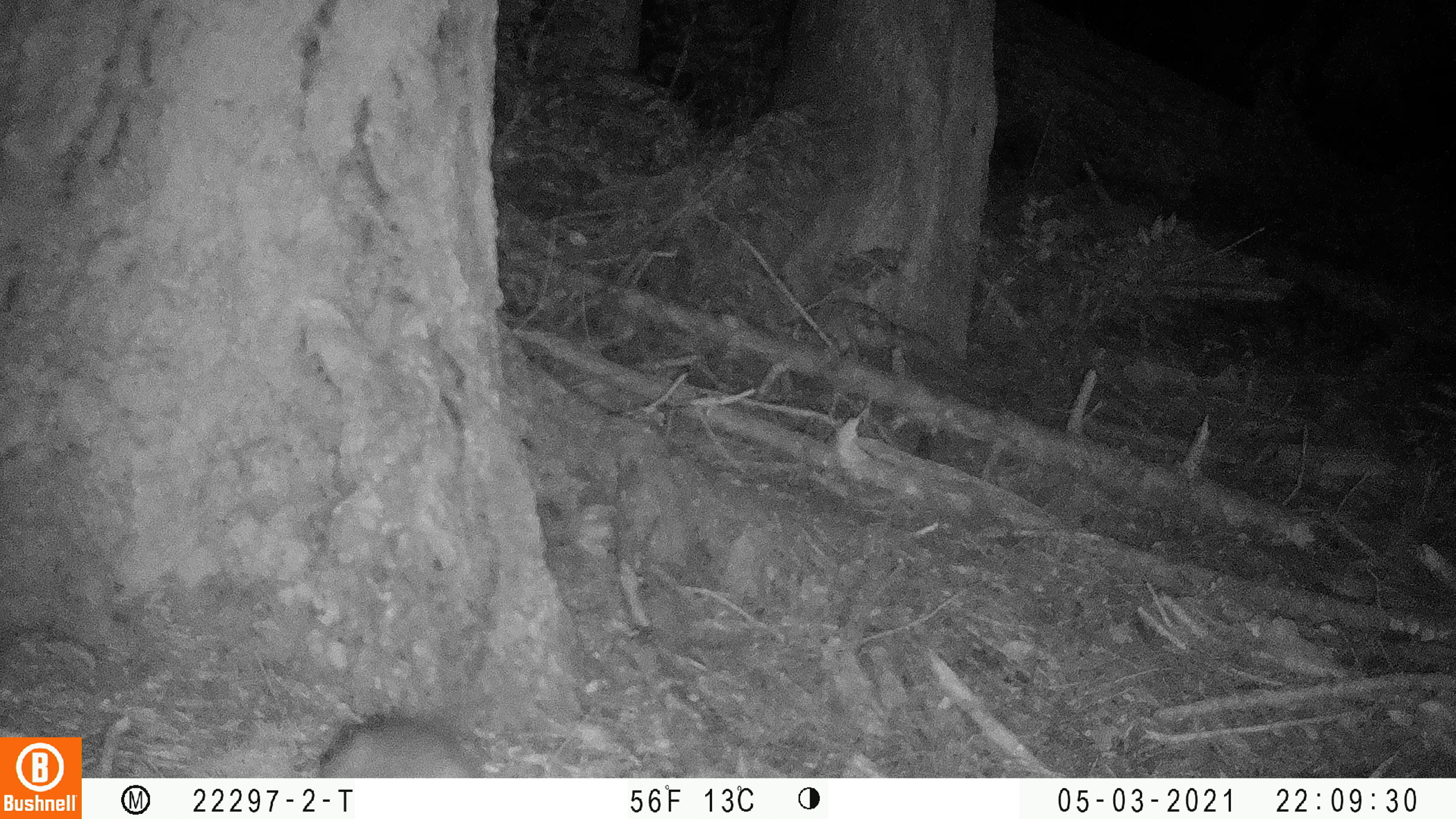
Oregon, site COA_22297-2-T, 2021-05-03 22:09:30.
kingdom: Animalia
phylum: Chordata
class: Mammalia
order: Lagomorpha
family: Leporidae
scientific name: Leporidae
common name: hares and rabbits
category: leporidae family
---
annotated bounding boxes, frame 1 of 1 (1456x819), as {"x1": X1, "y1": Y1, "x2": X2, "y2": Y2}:
leporidae family: {"x1": 266, "y1": 690, "x2": 505, "y2": 778}